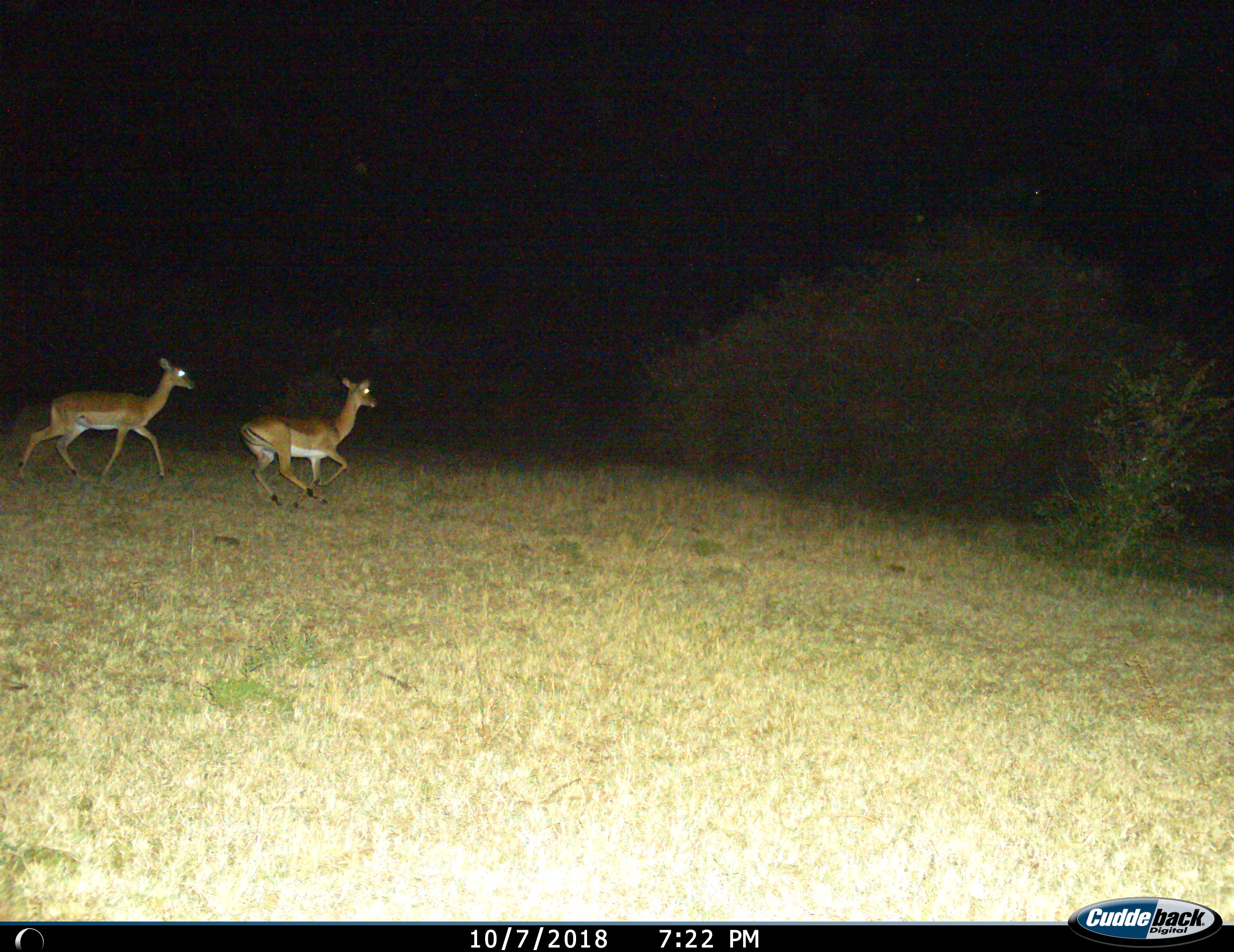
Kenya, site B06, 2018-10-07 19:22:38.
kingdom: Animalia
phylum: Chordata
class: Mammalia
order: Artiodactyla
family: Bovidae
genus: Aepyceros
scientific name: Aepyceros melampus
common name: impala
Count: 2.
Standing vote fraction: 0%.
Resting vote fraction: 0%.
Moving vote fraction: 100%.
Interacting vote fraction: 0%.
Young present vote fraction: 0%.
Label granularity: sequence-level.